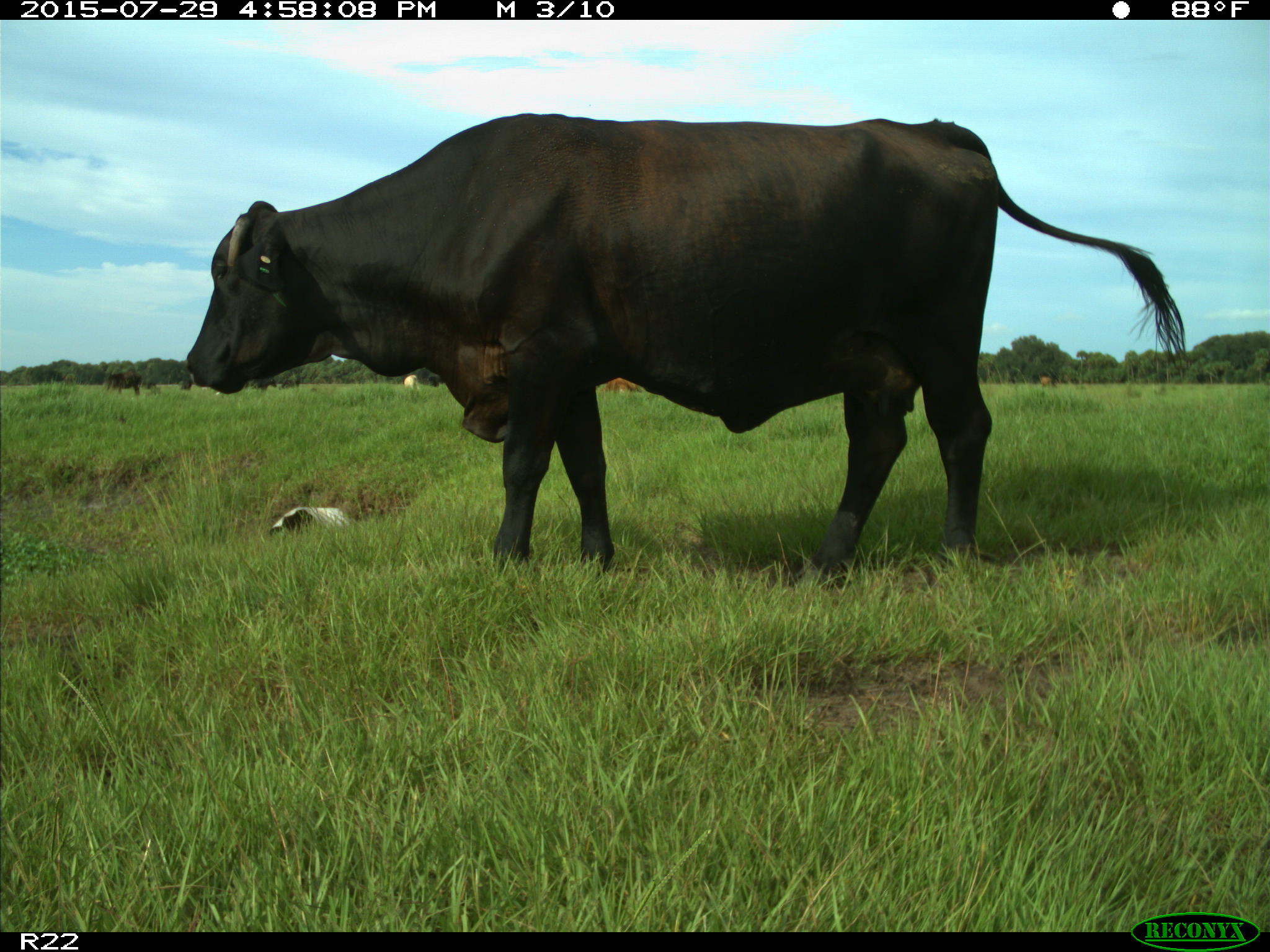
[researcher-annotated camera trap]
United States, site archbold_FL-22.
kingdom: Animalia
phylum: Chordata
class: Mammalia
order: Artiodactyla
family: Bovidae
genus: Bos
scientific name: Bos taurus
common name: domestic cow